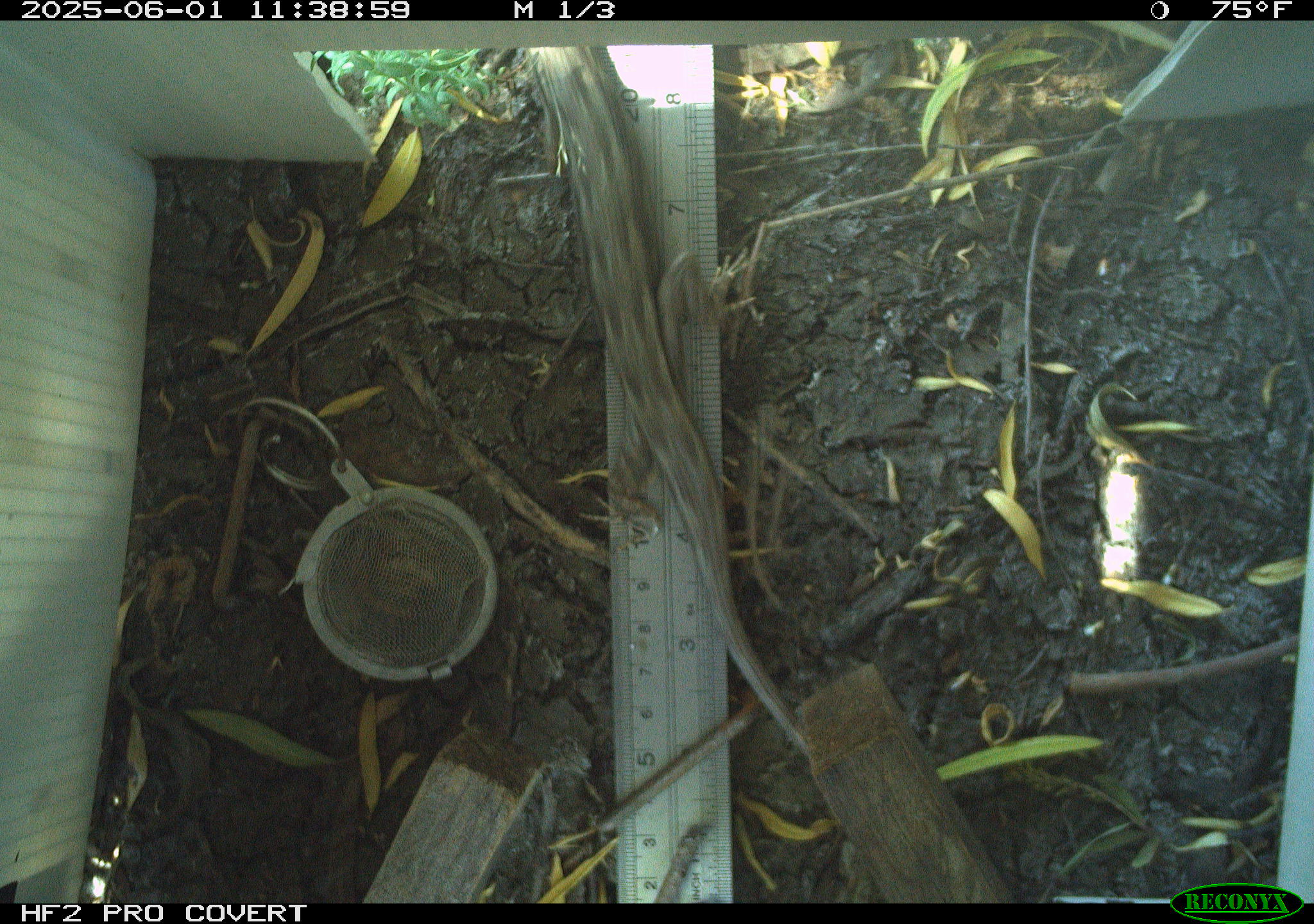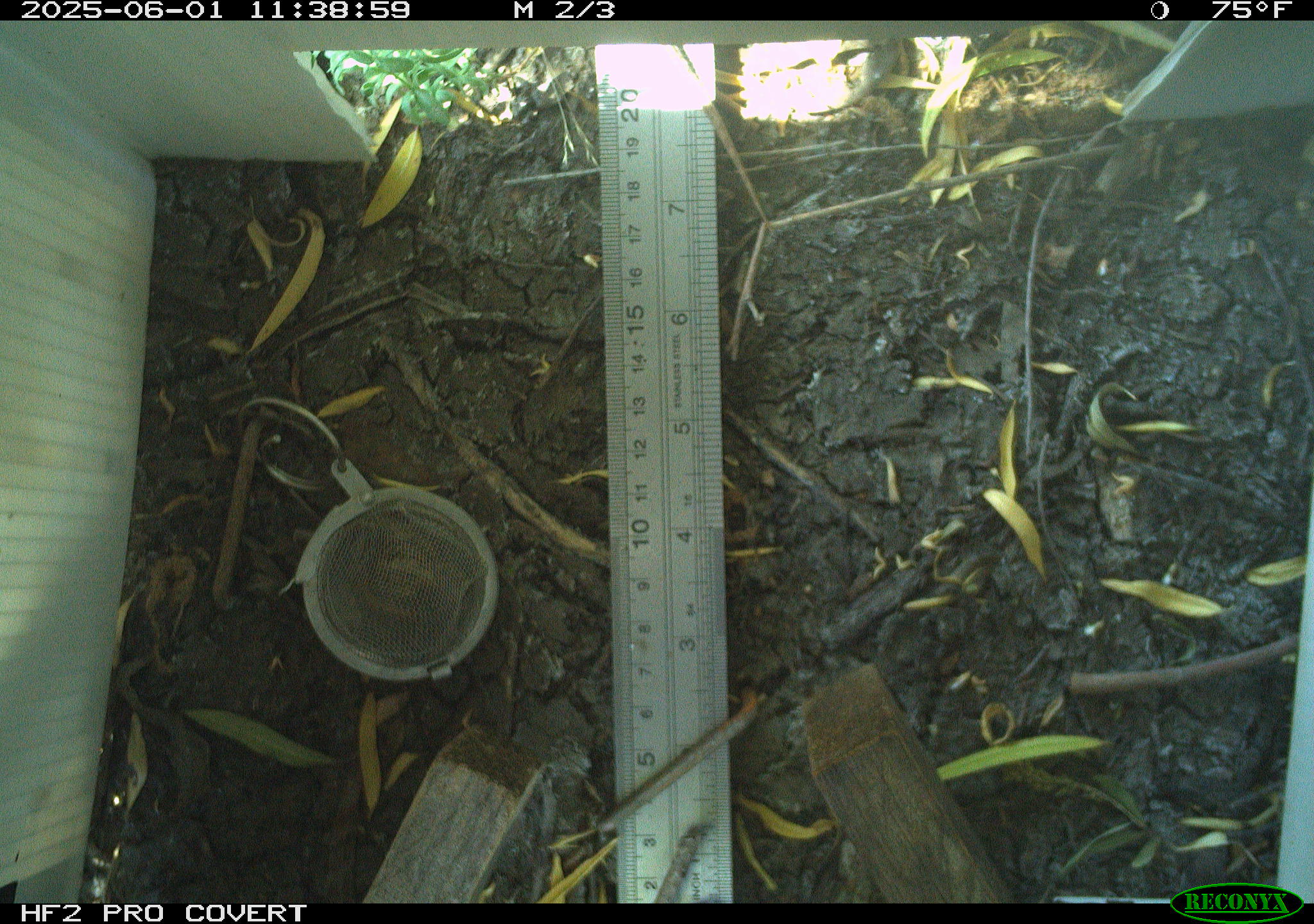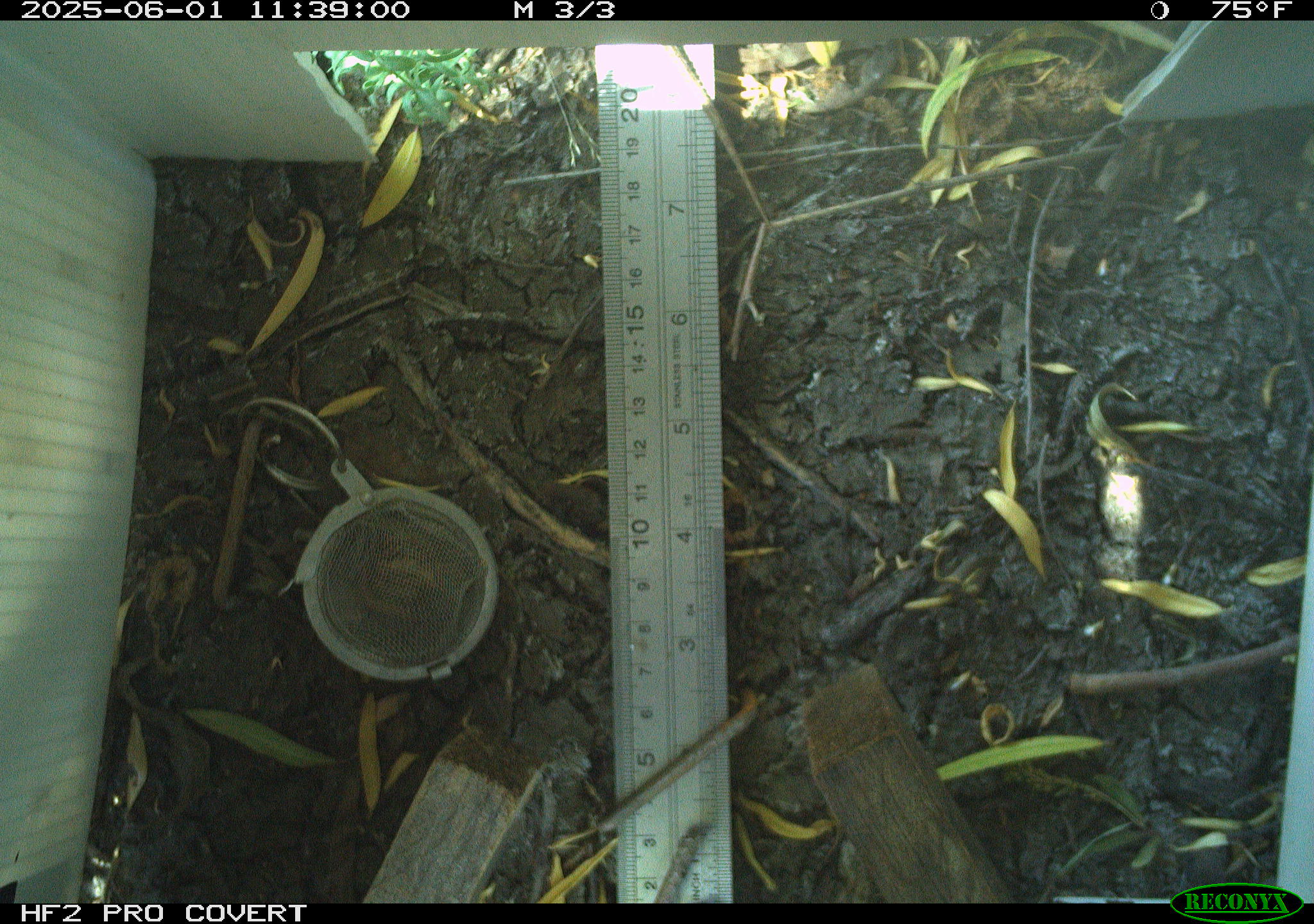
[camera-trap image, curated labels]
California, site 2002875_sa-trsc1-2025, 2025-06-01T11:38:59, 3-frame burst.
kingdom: Animalia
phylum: Chordata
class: Reptilia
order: Squamata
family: Phrynosomatidae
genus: Sceloporus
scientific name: Sceloporus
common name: spiny lizards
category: sceloporus species